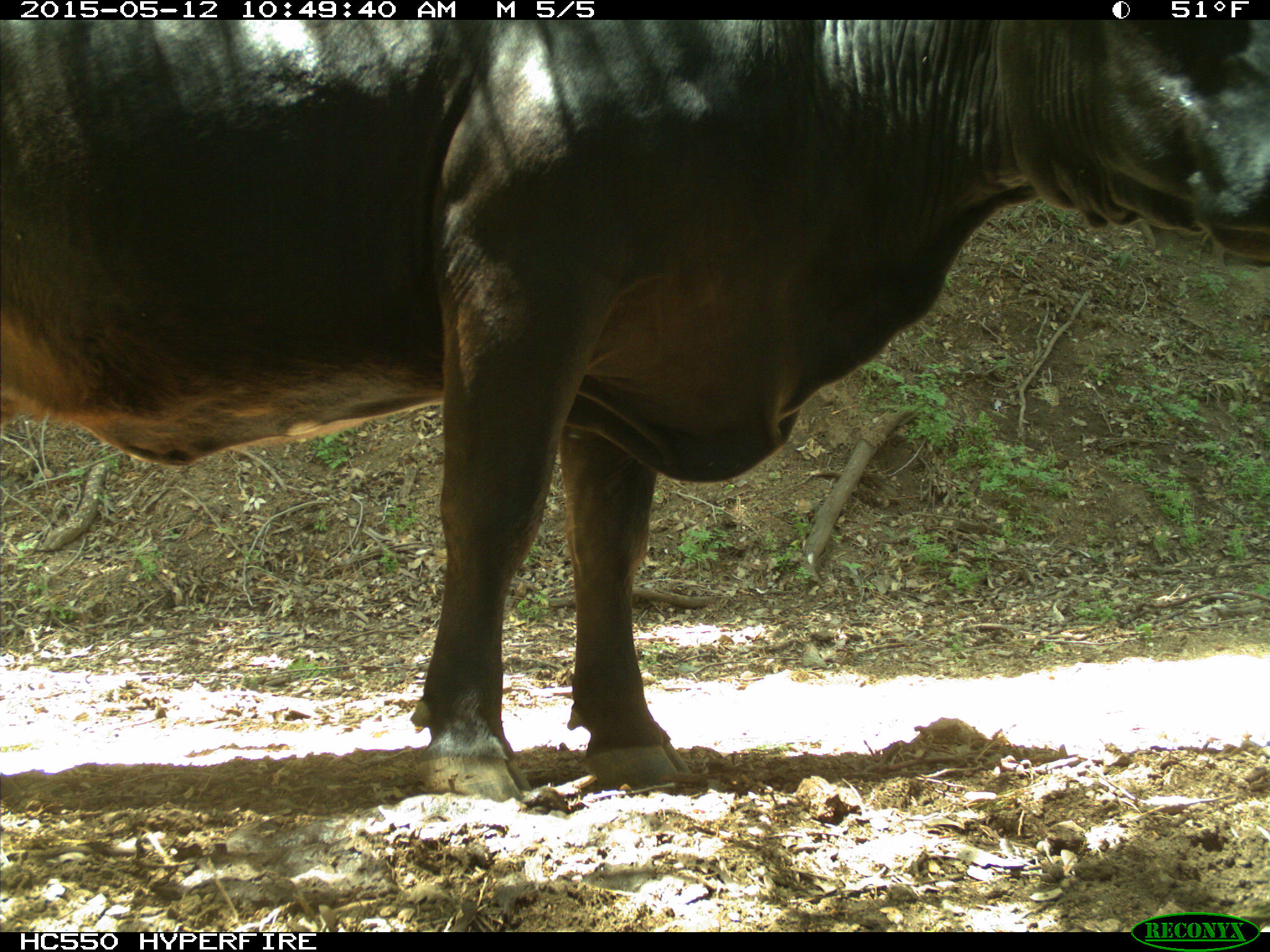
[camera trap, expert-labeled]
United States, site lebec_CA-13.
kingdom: Animalia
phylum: Chordata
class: Mammalia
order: Artiodactyla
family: Bovidae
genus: Bos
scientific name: Bos taurus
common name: domestic cow